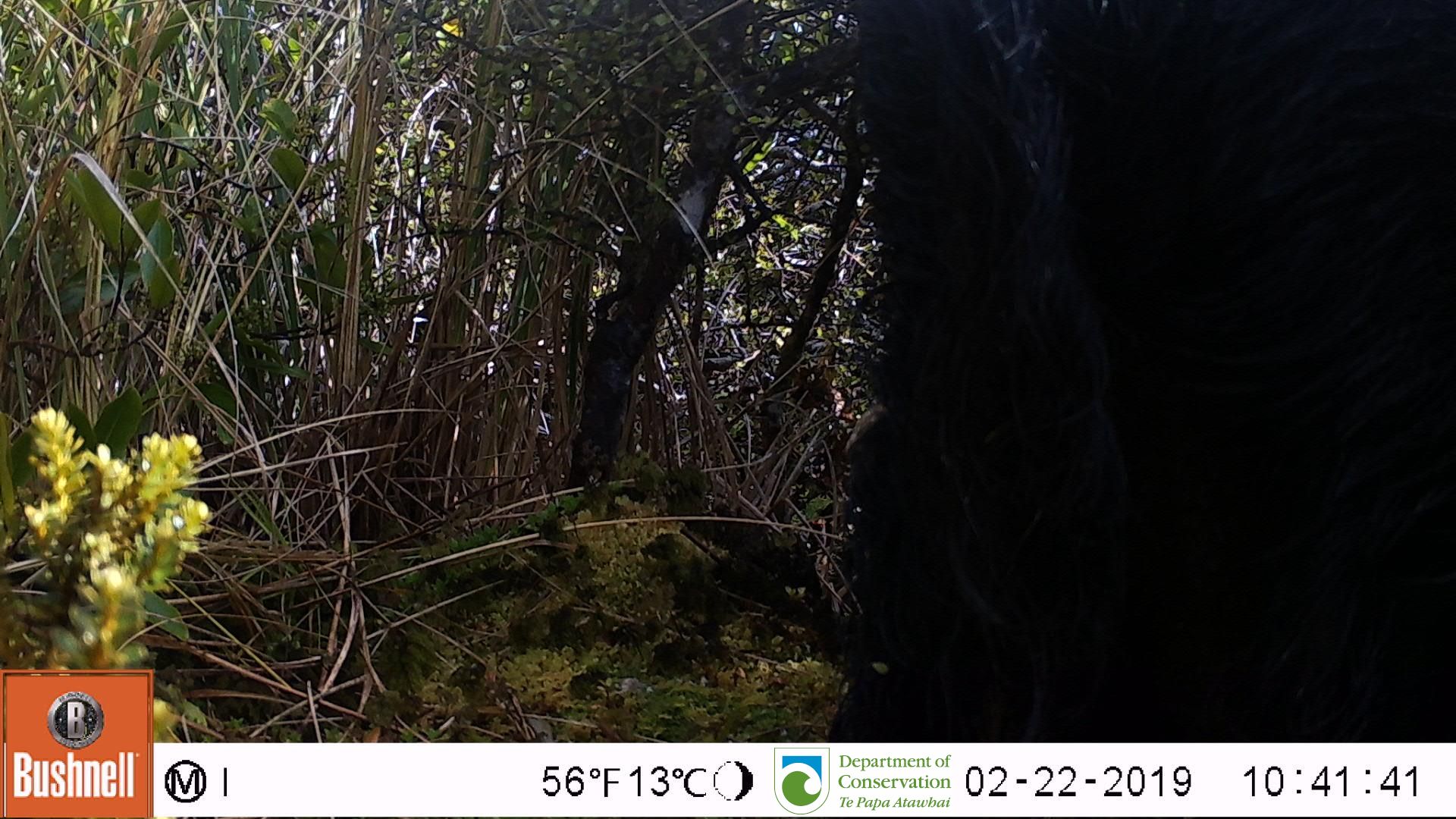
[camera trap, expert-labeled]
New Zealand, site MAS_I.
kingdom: Animalia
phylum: Chordata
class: Mammalia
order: Artiodactyla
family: Suidae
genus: Sus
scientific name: Sus scrofa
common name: pig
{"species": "pig (Sus scrofa)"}